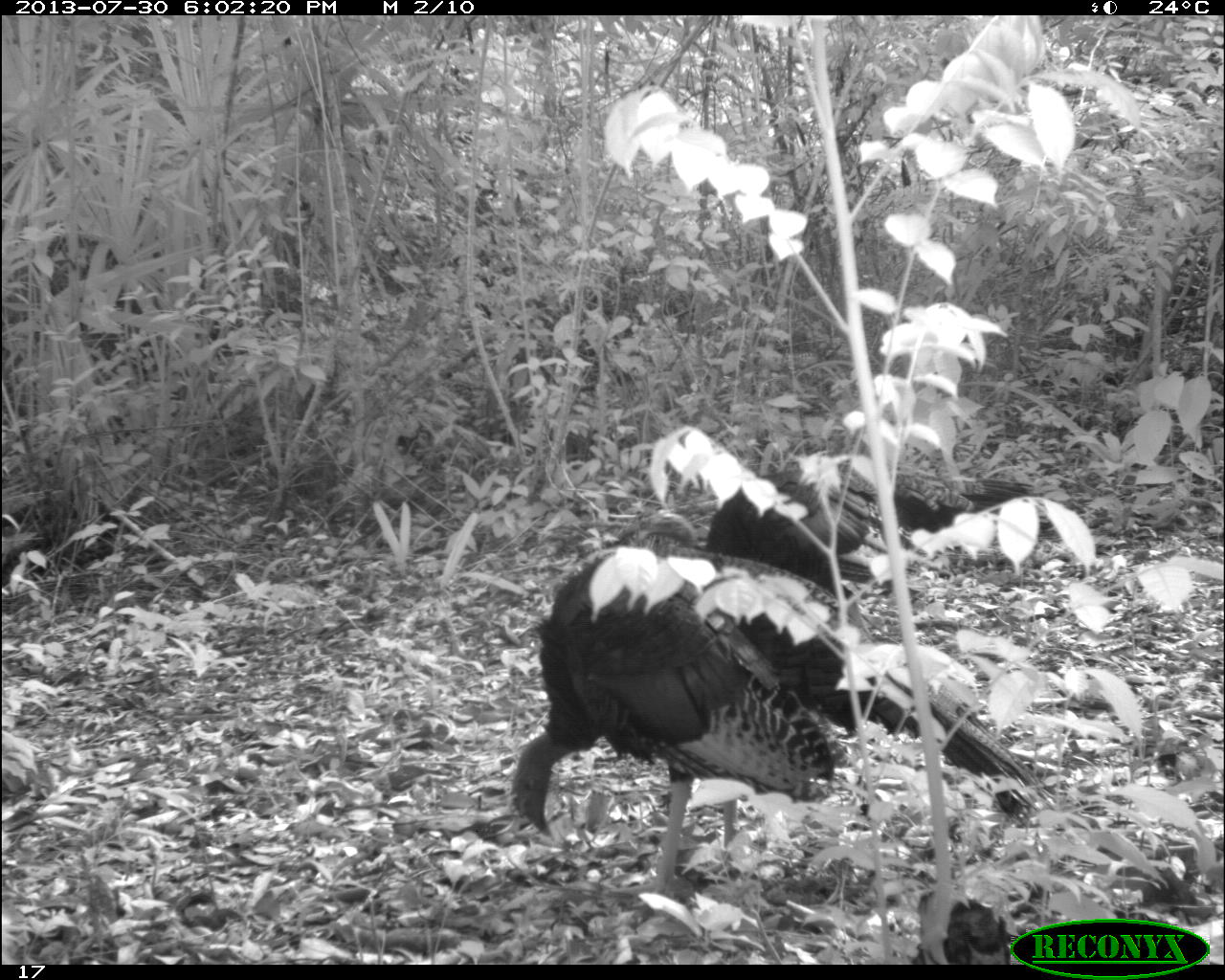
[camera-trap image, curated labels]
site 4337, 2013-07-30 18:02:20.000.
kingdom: Animalia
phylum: Chordata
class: Aves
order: Galliformes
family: Phasianidae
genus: Meleagris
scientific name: Meleagris ocellata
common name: ocellated turkey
Meleagris ocellata (ocellated turkey), count 2.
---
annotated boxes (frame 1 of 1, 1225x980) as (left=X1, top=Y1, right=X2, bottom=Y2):
meleagris ocellata: (left=505, top=539, right=1040, bottom=899); (left=625, top=445, right=1035, bottom=610)